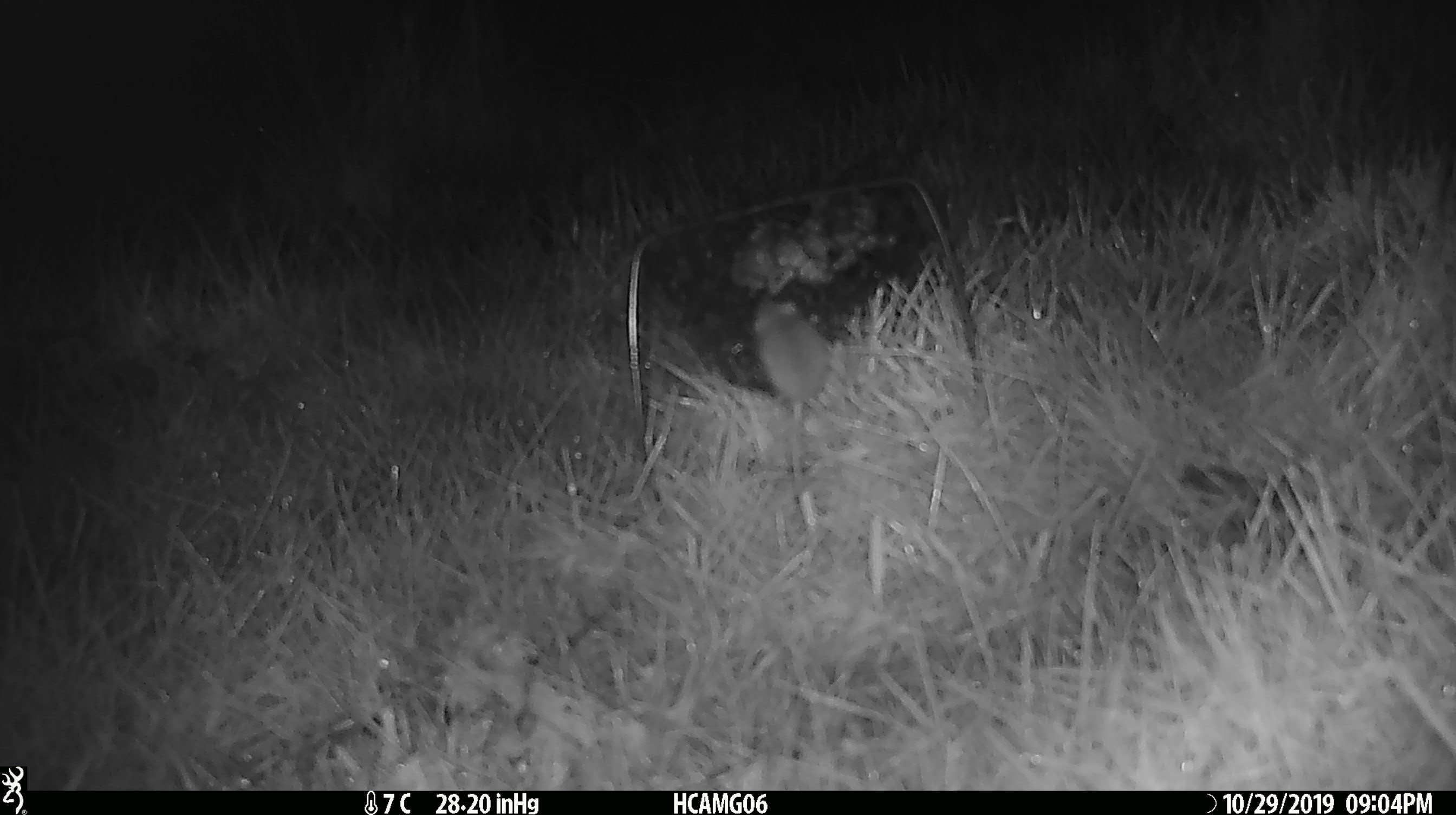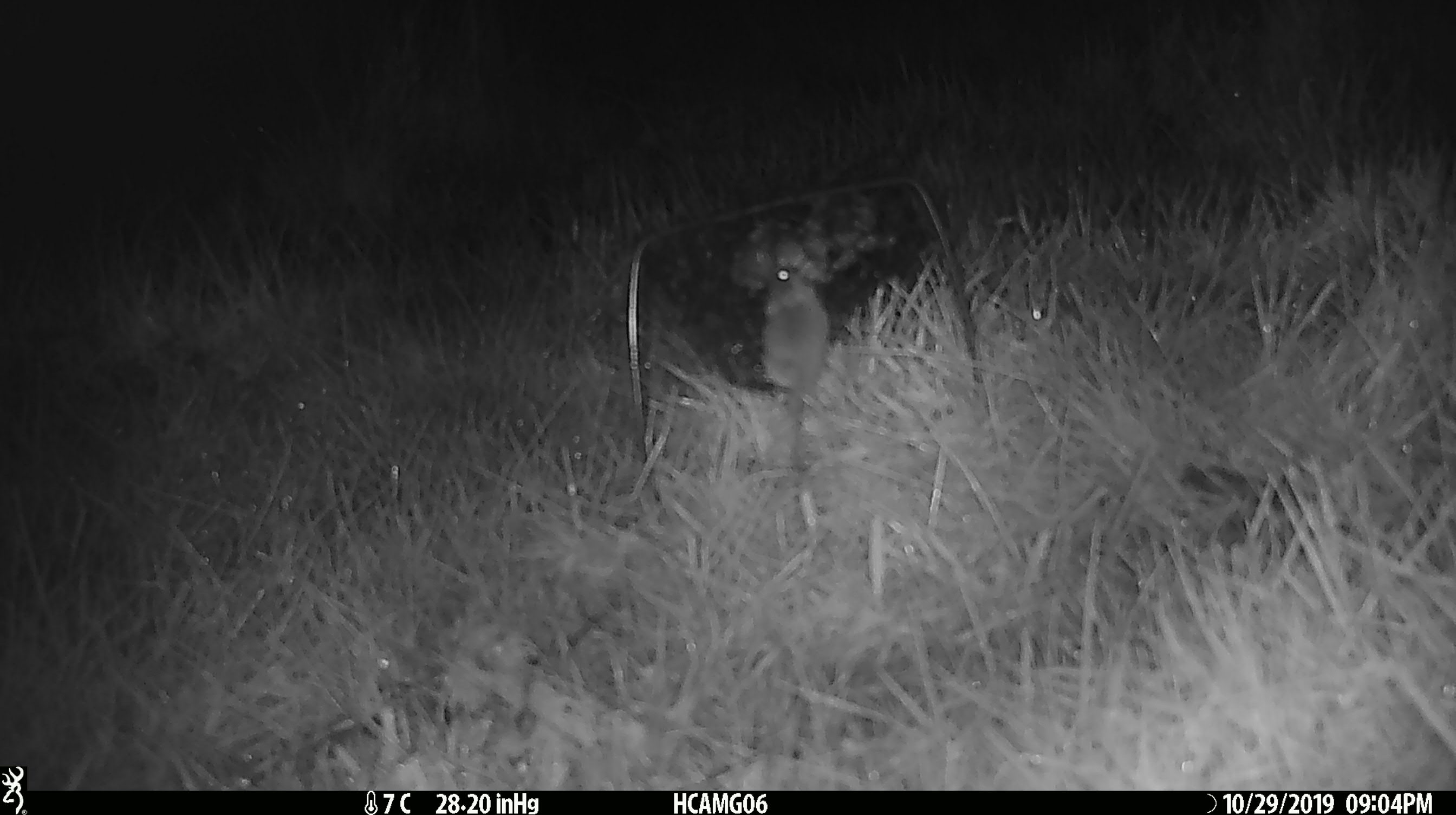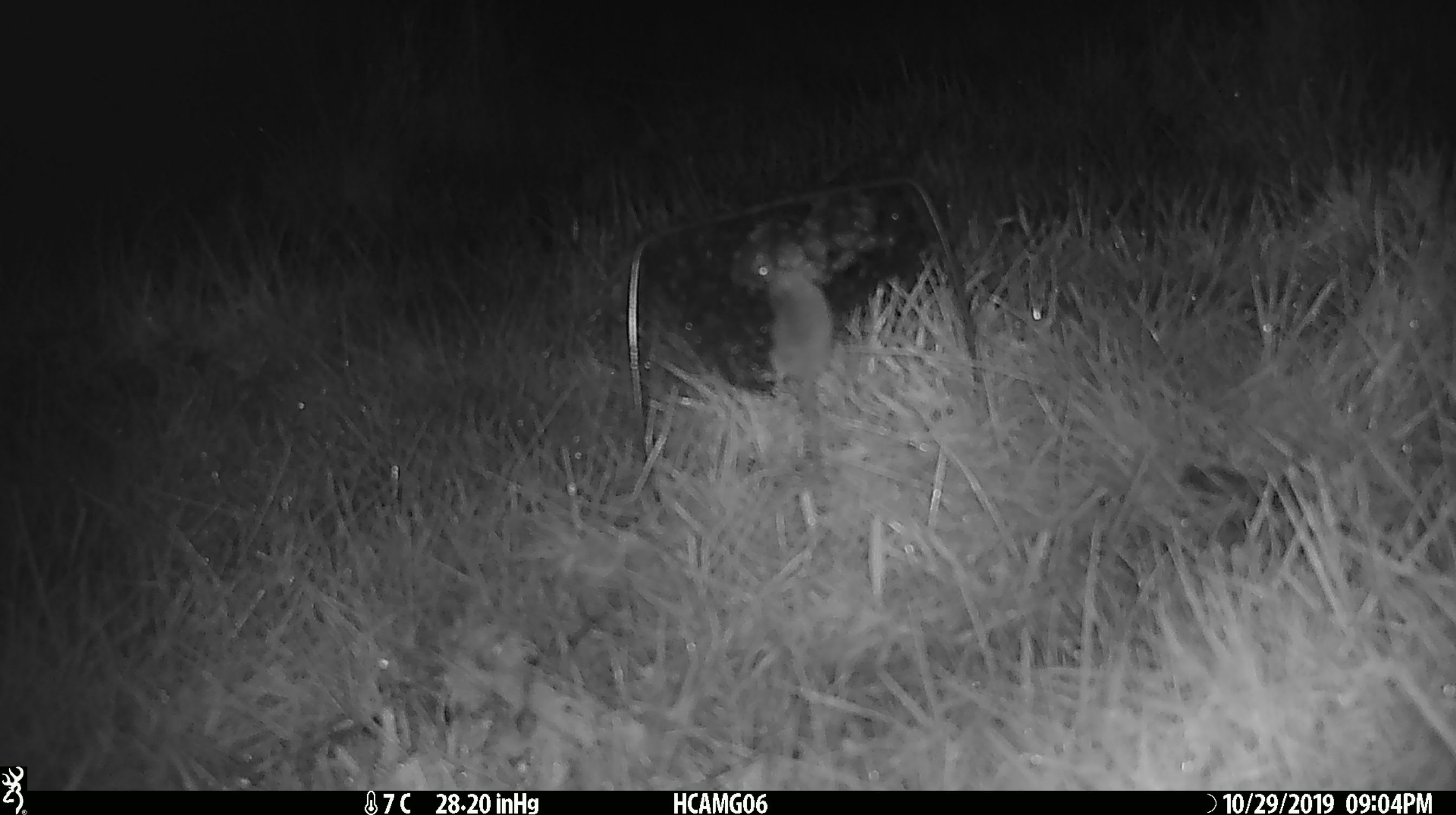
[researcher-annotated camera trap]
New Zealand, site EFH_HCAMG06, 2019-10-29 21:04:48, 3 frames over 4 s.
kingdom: Animalia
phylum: Chordata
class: Mammalia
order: Rodentia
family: Muridae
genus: Mus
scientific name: Mus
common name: mouse